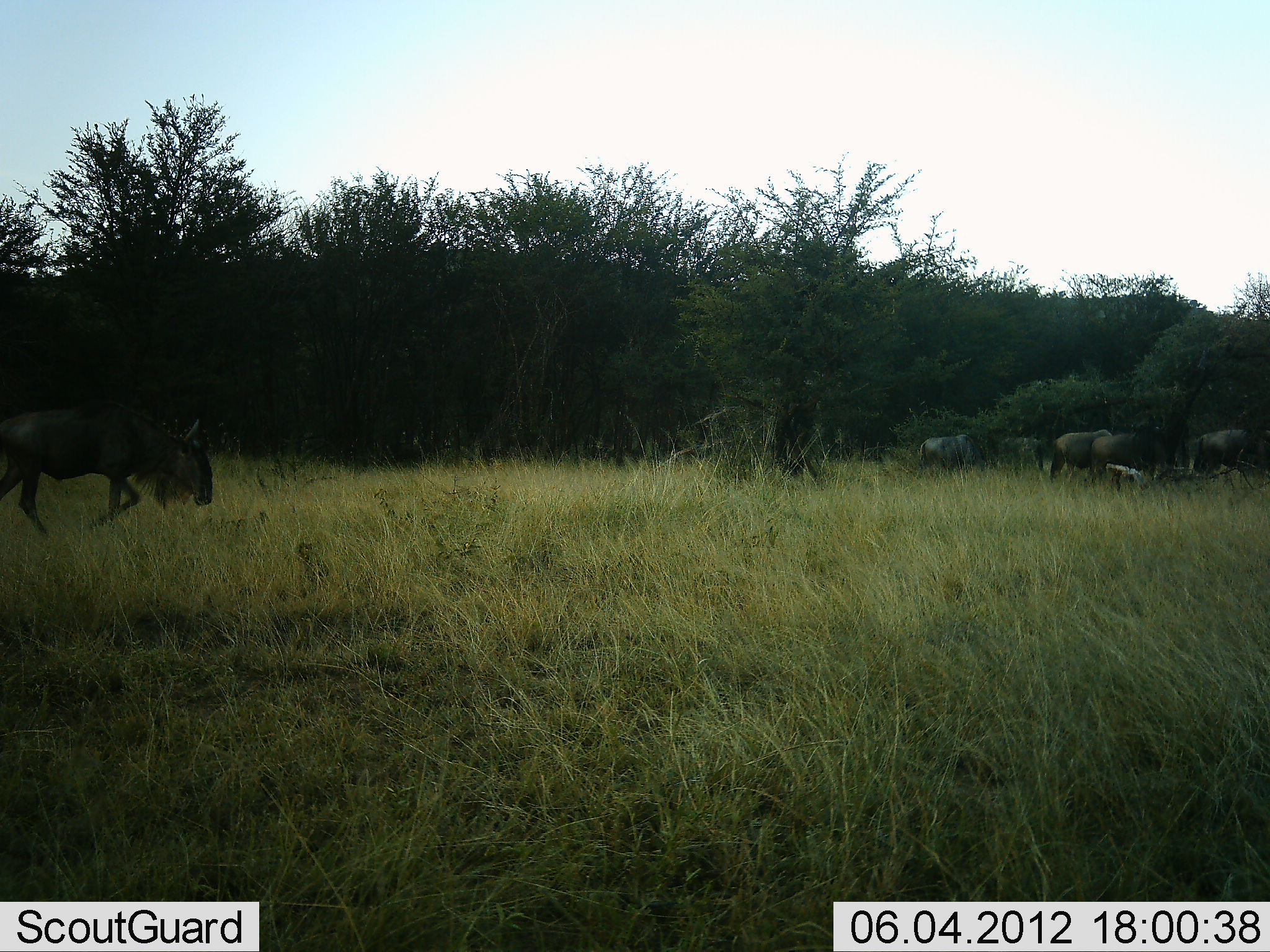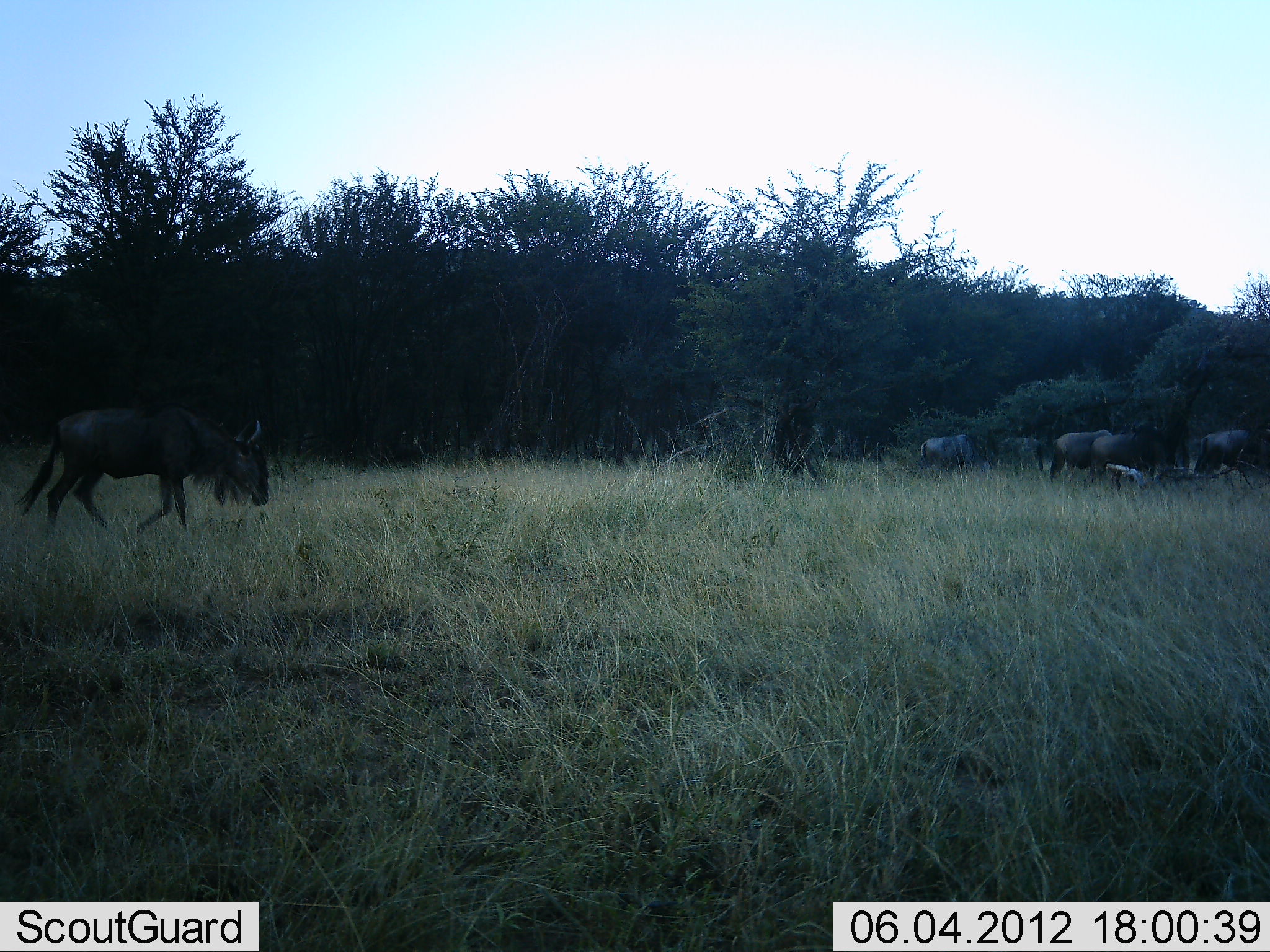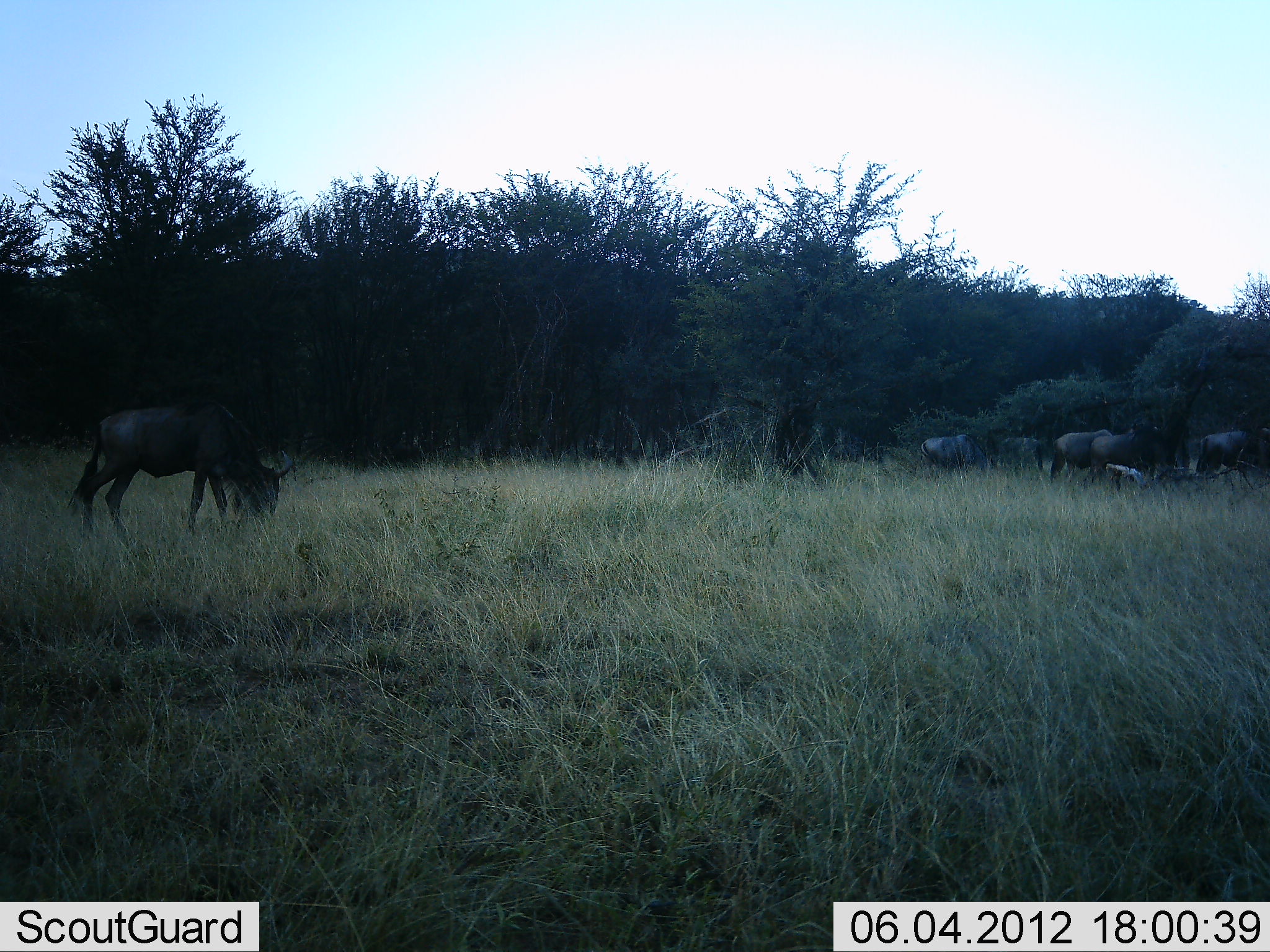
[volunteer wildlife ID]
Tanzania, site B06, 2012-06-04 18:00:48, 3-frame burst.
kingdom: Animalia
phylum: Chordata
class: Mammalia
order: Artiodactyla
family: Bovidae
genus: Connochaetes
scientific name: Connochaetes taurinus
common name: blue wildebeest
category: wildebeest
Wildebeest (blue wildebeest) (Connochaetes taurinus), count 6. Behavior (volunteer vote fractions): standing 50%, resting 0%, moving 70%, interacting 0%. Young present (vote fraction): 0%. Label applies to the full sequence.